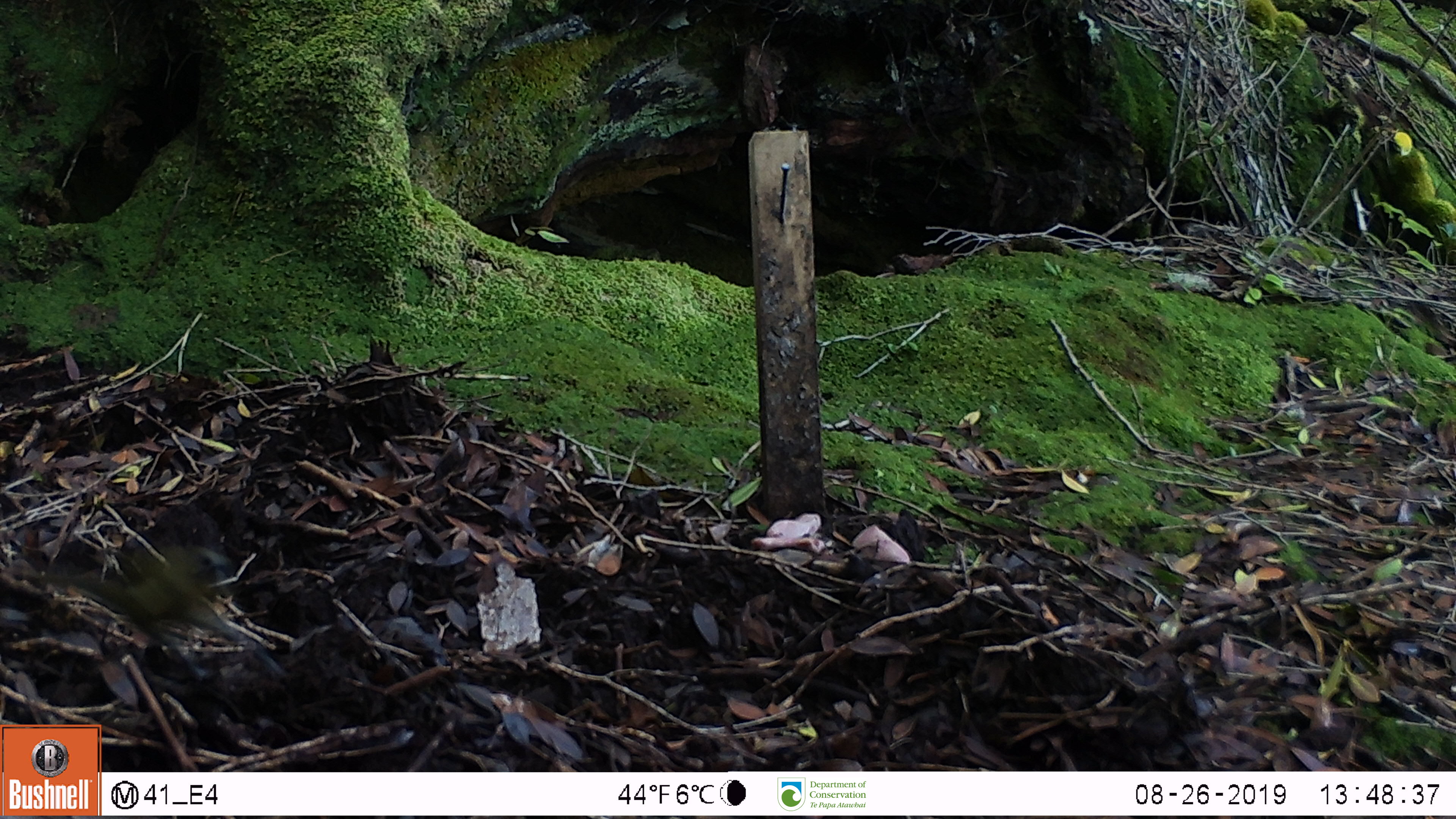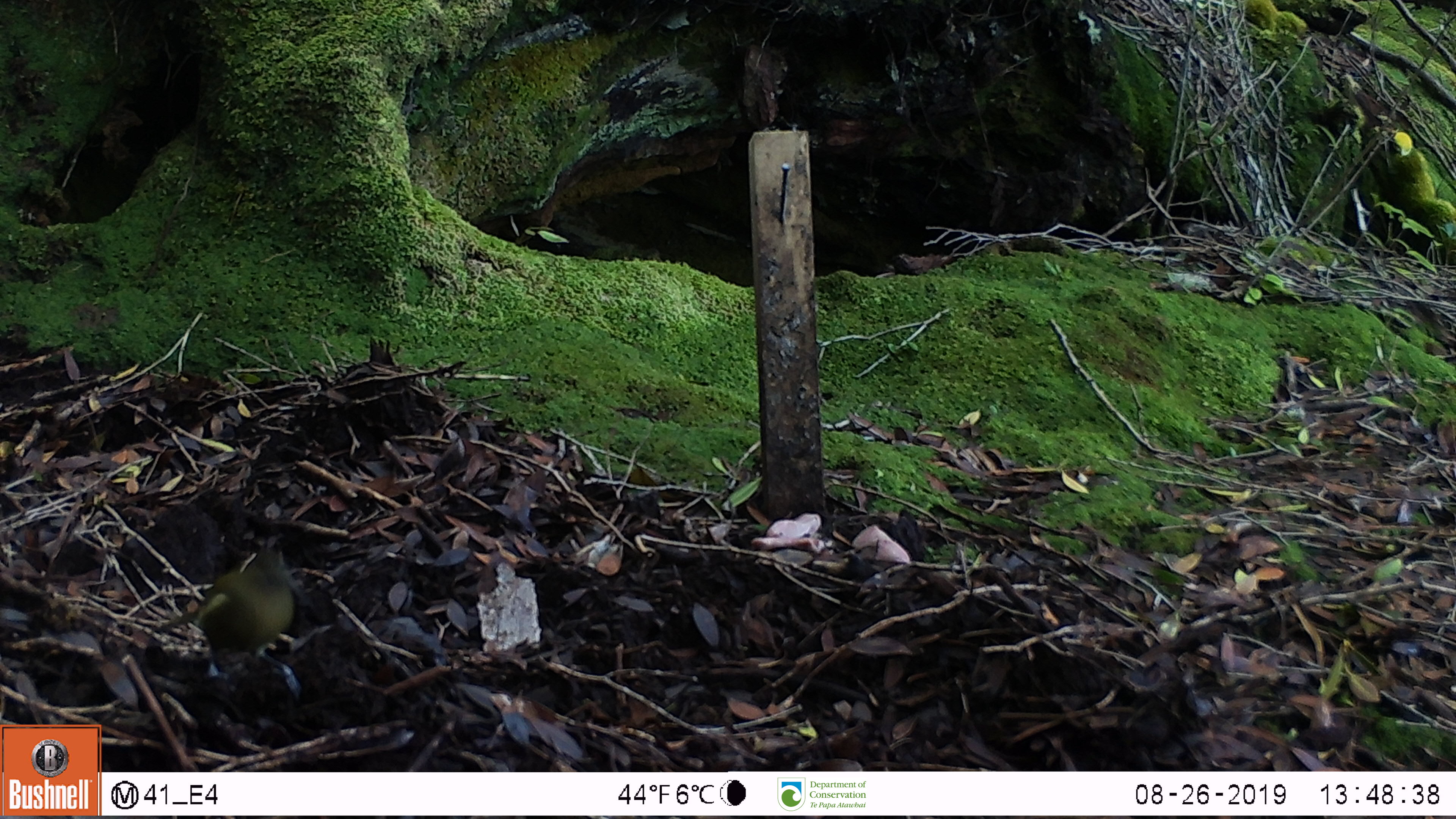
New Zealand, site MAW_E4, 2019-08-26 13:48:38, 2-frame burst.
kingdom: Animalia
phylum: Chordata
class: Aves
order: Passeriformes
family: Meliphagidae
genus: Anthornis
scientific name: Anthornis melanura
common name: new zealand bellbird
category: bellbird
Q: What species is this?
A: Bellbird (new zealand bellbird) (Anthornis melanura).